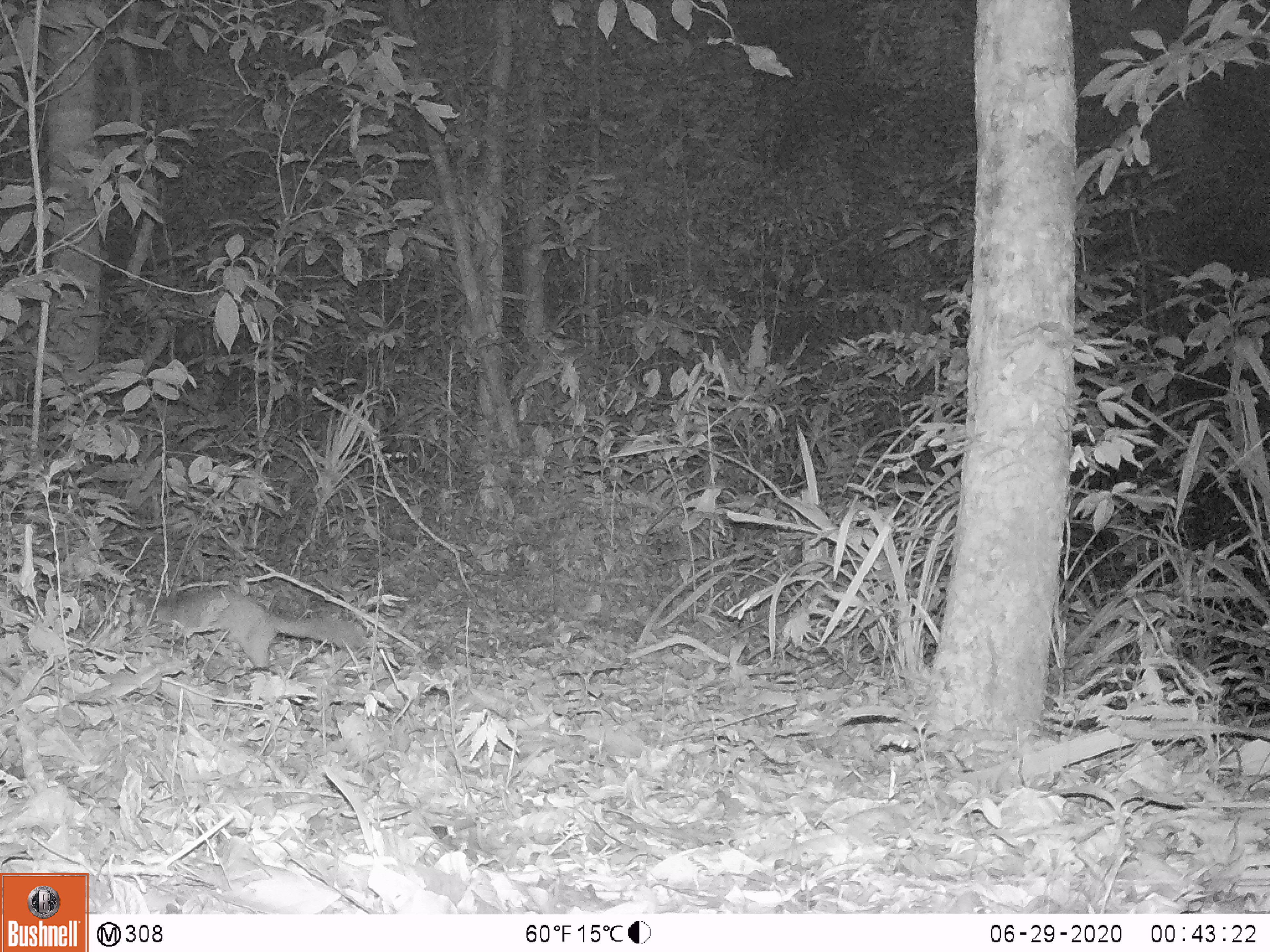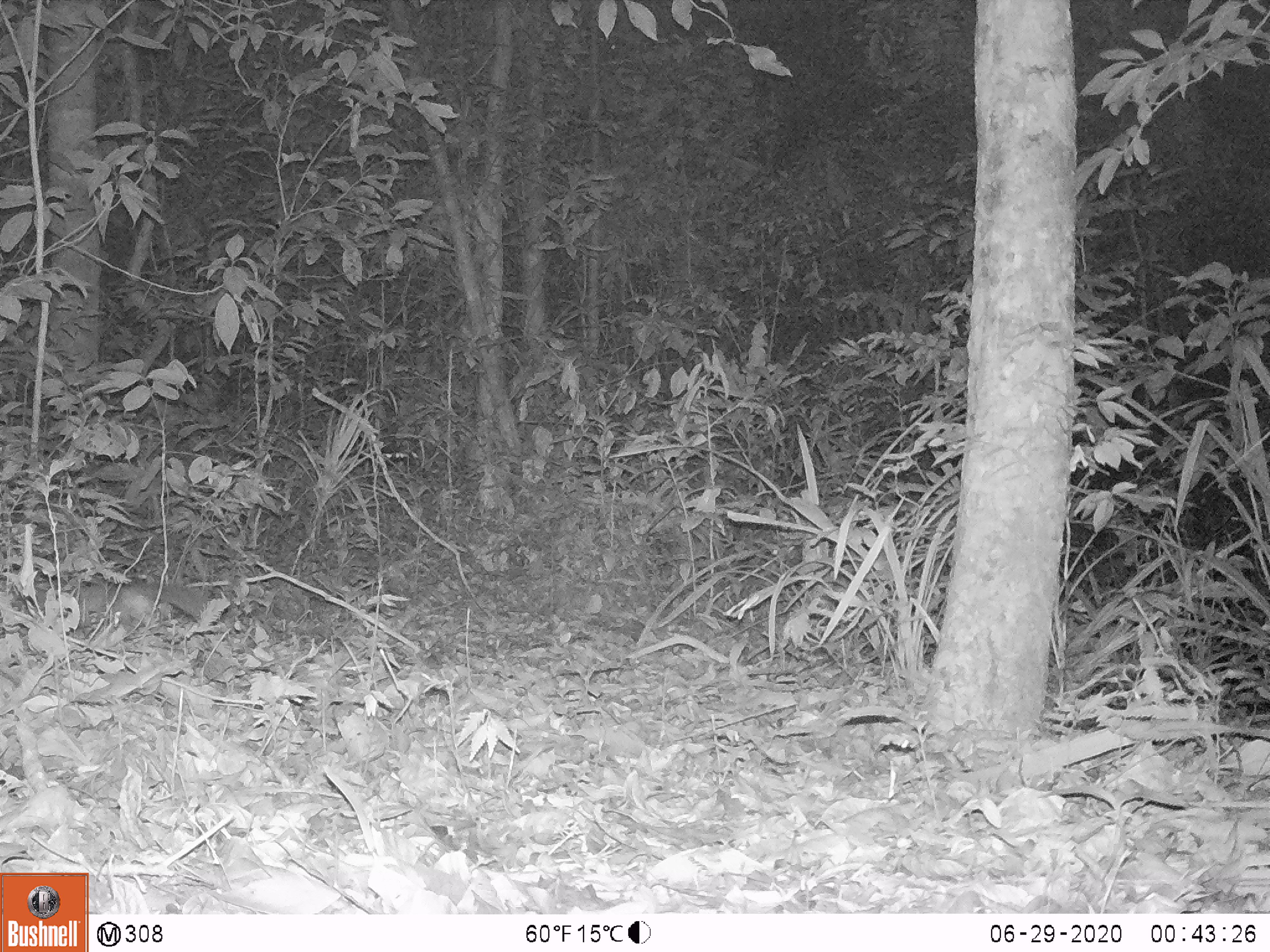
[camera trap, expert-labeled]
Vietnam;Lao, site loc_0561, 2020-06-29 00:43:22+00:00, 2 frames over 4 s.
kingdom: Animalia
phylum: Chordata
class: Mammalia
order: Carnivora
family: Mustelidae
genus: Melogale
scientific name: Melogale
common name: ferret badger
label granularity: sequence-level